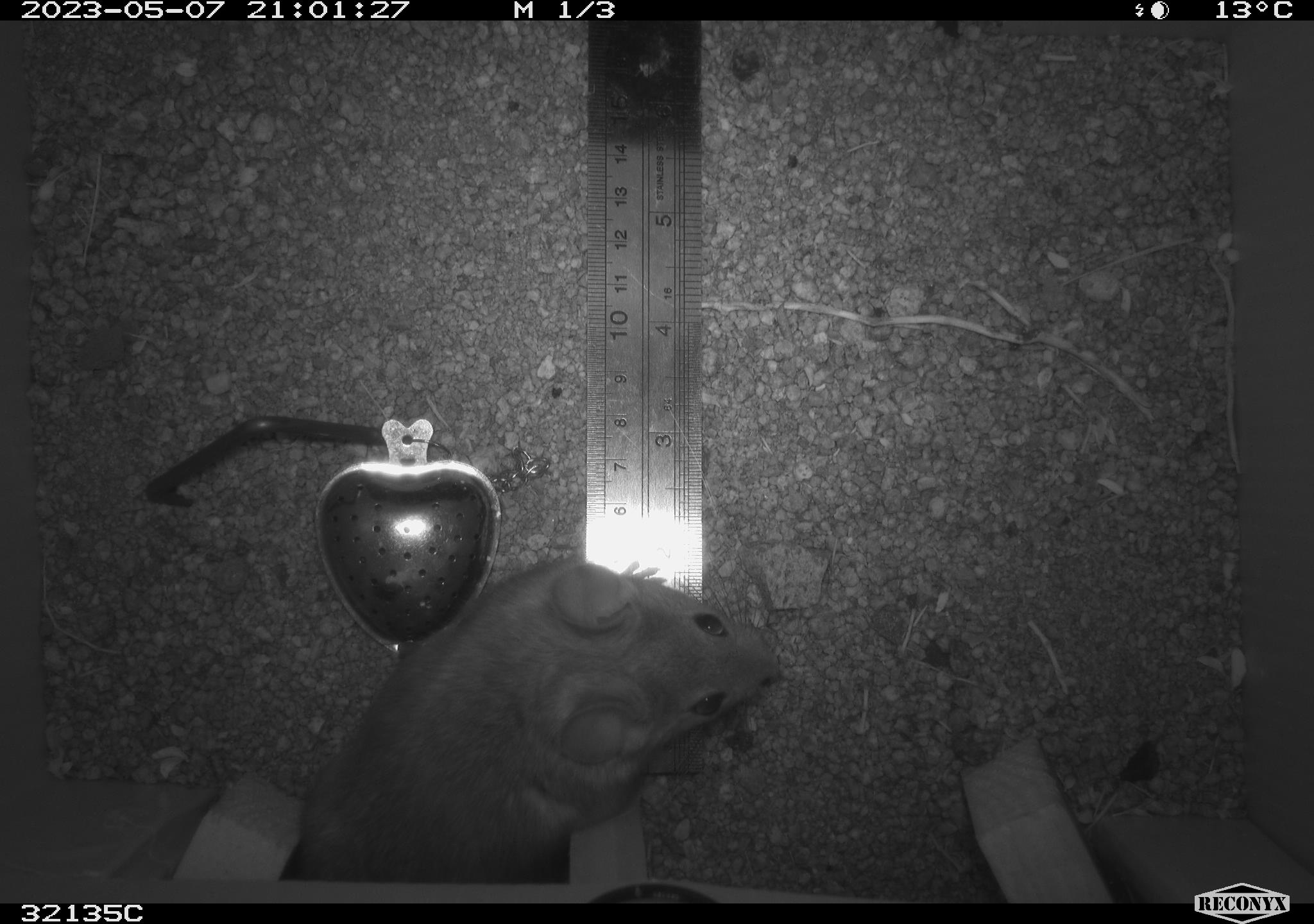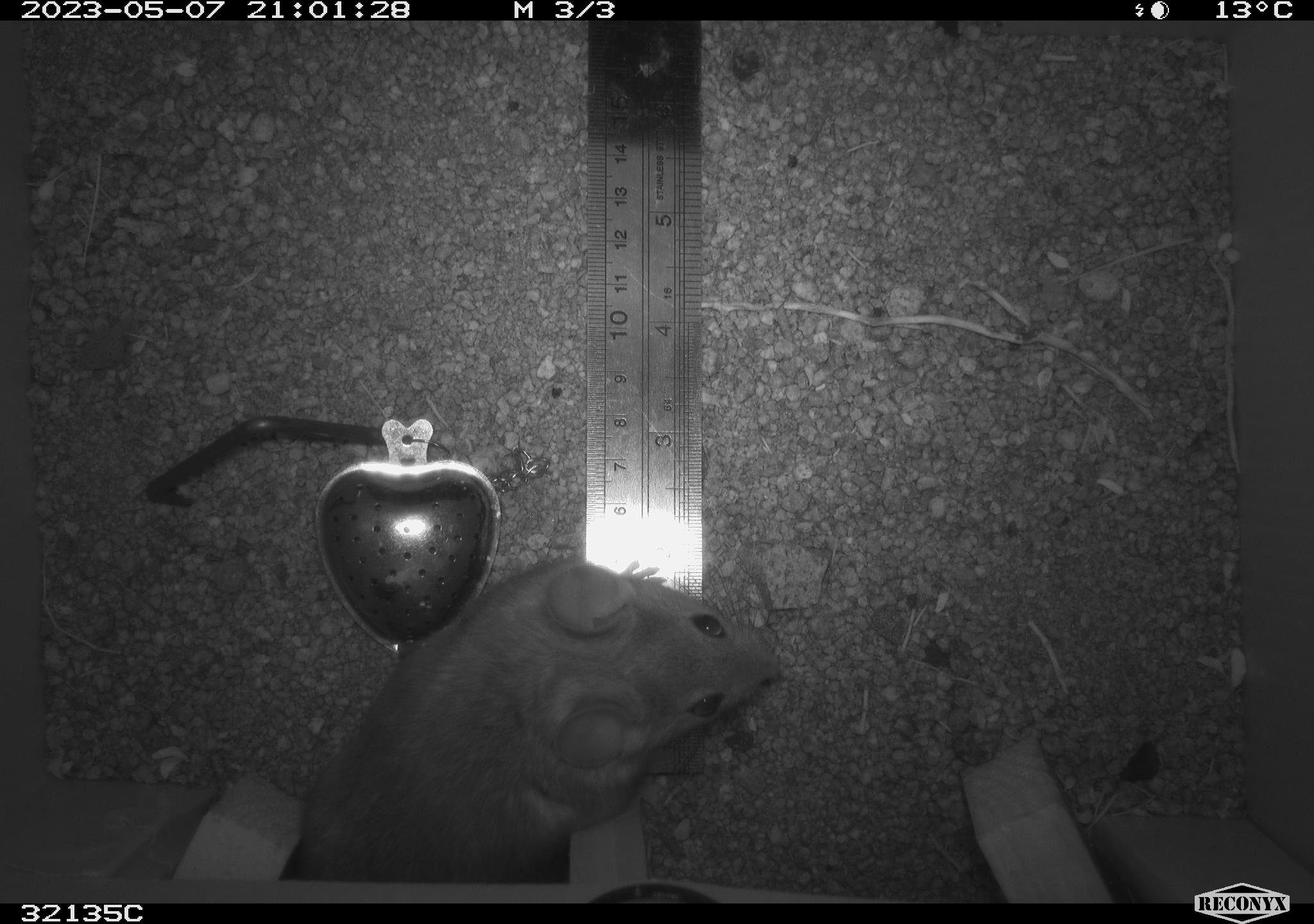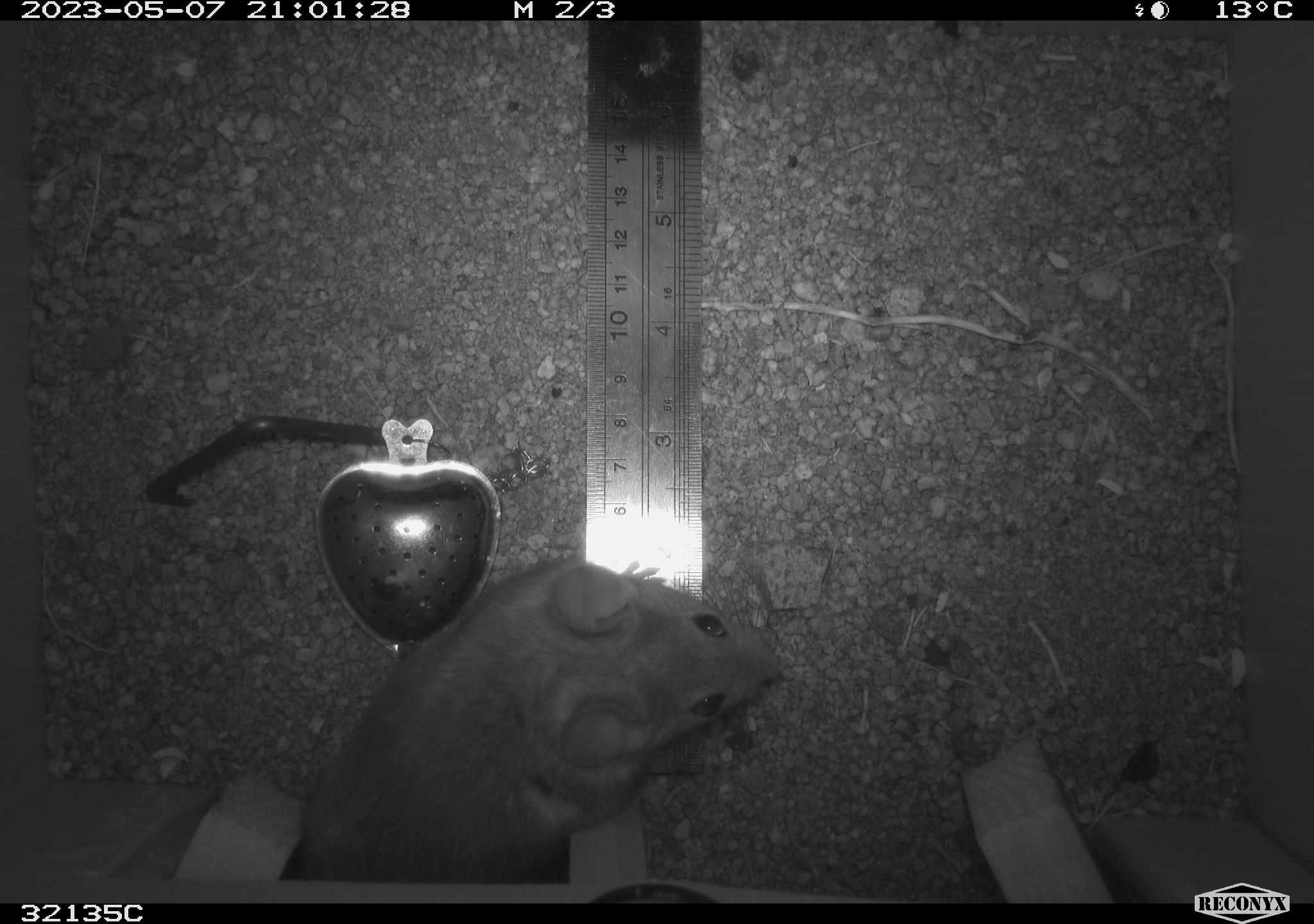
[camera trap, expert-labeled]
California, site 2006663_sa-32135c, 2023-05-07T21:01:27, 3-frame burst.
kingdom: Animalia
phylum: Chordata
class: Mammalia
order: Rodentia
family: Cricetidae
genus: Neotoma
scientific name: Neotoma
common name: pack rat or woodrat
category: neotoma species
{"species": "neotoma species (pack rat or woodrat) (Neotoma)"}